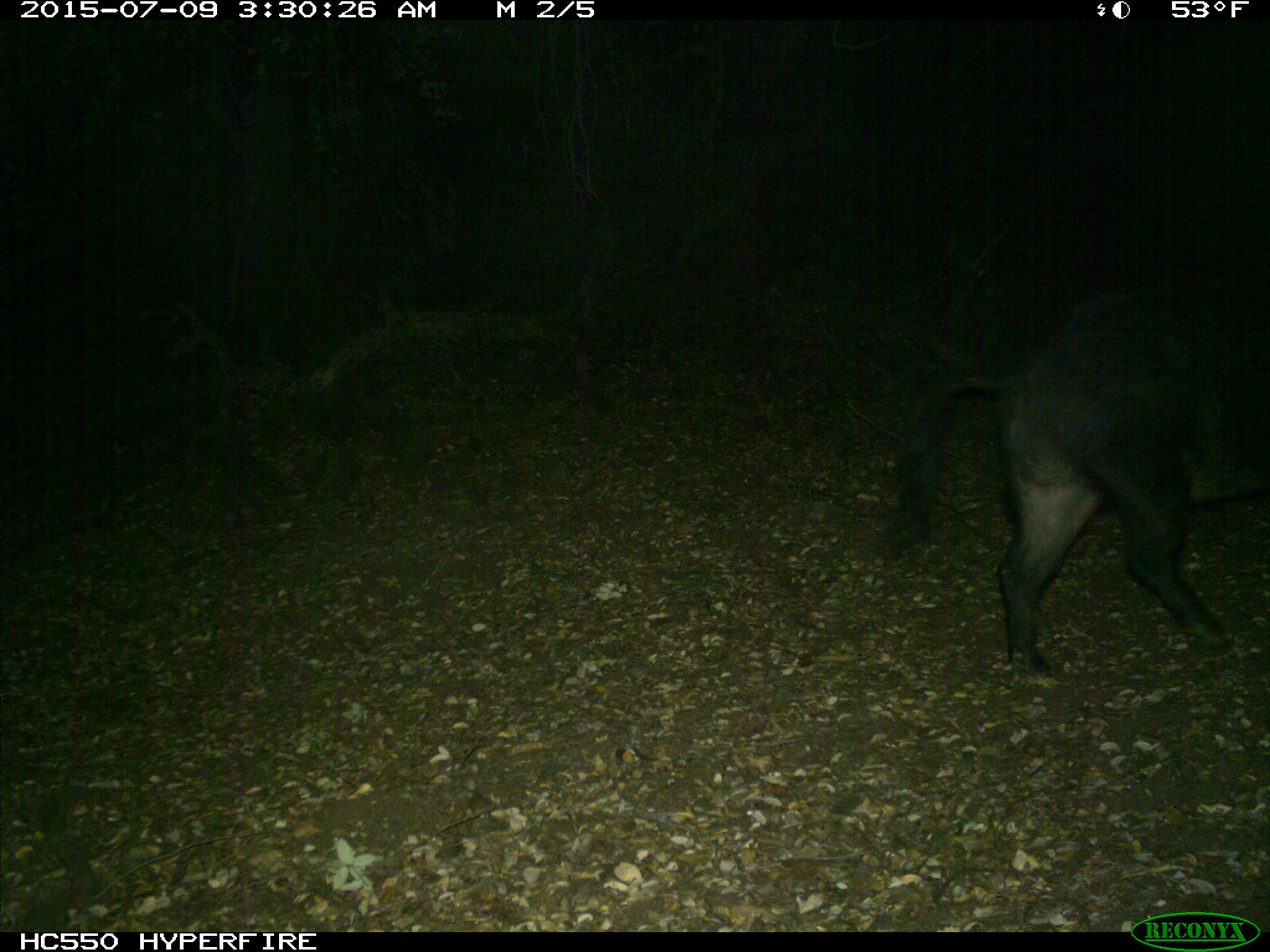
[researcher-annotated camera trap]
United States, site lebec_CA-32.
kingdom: Animalia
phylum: Chordata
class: Mammalia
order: Artiodactyla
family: Suidae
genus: Sus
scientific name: Sus scrofa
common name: wild boar